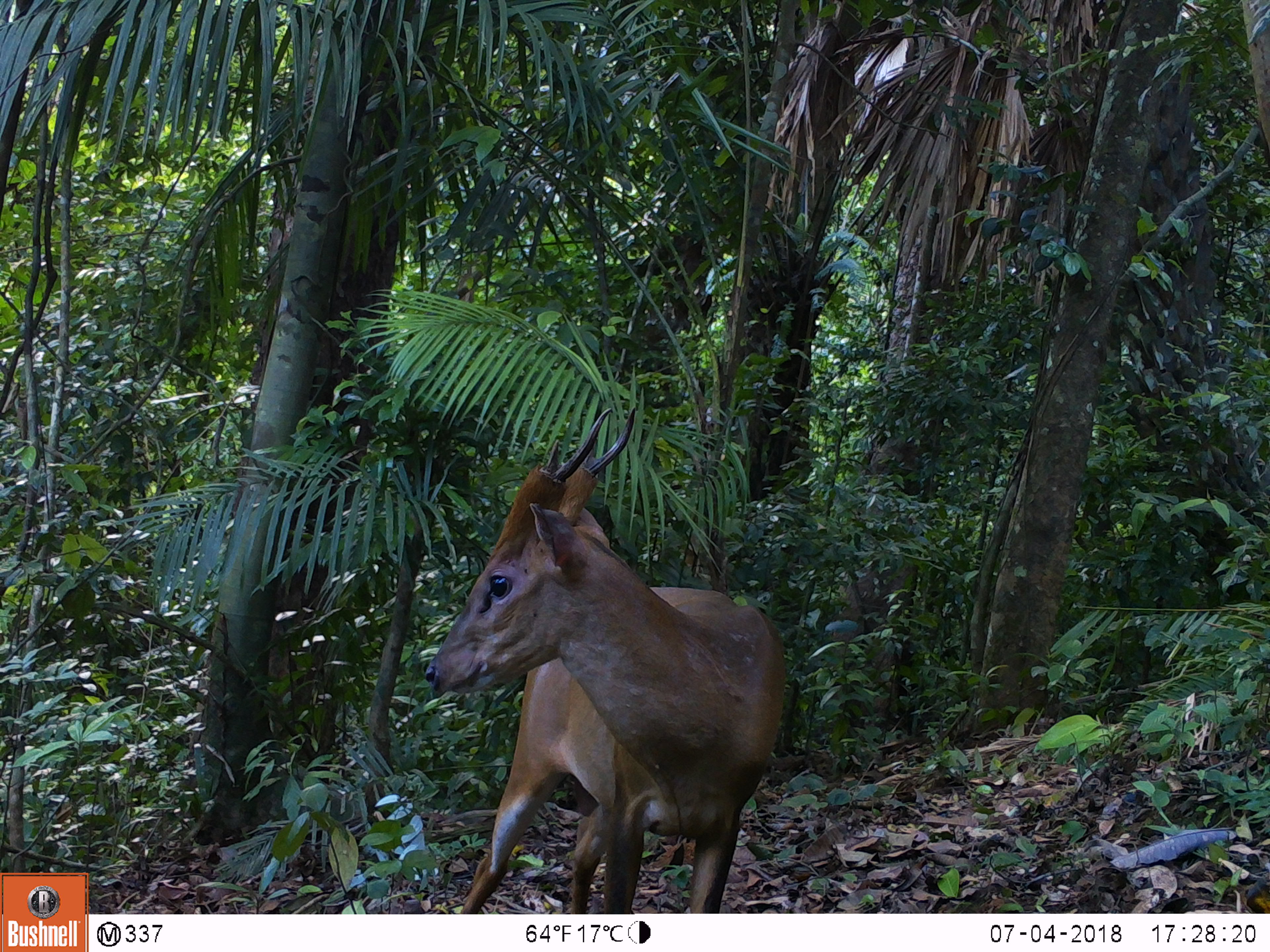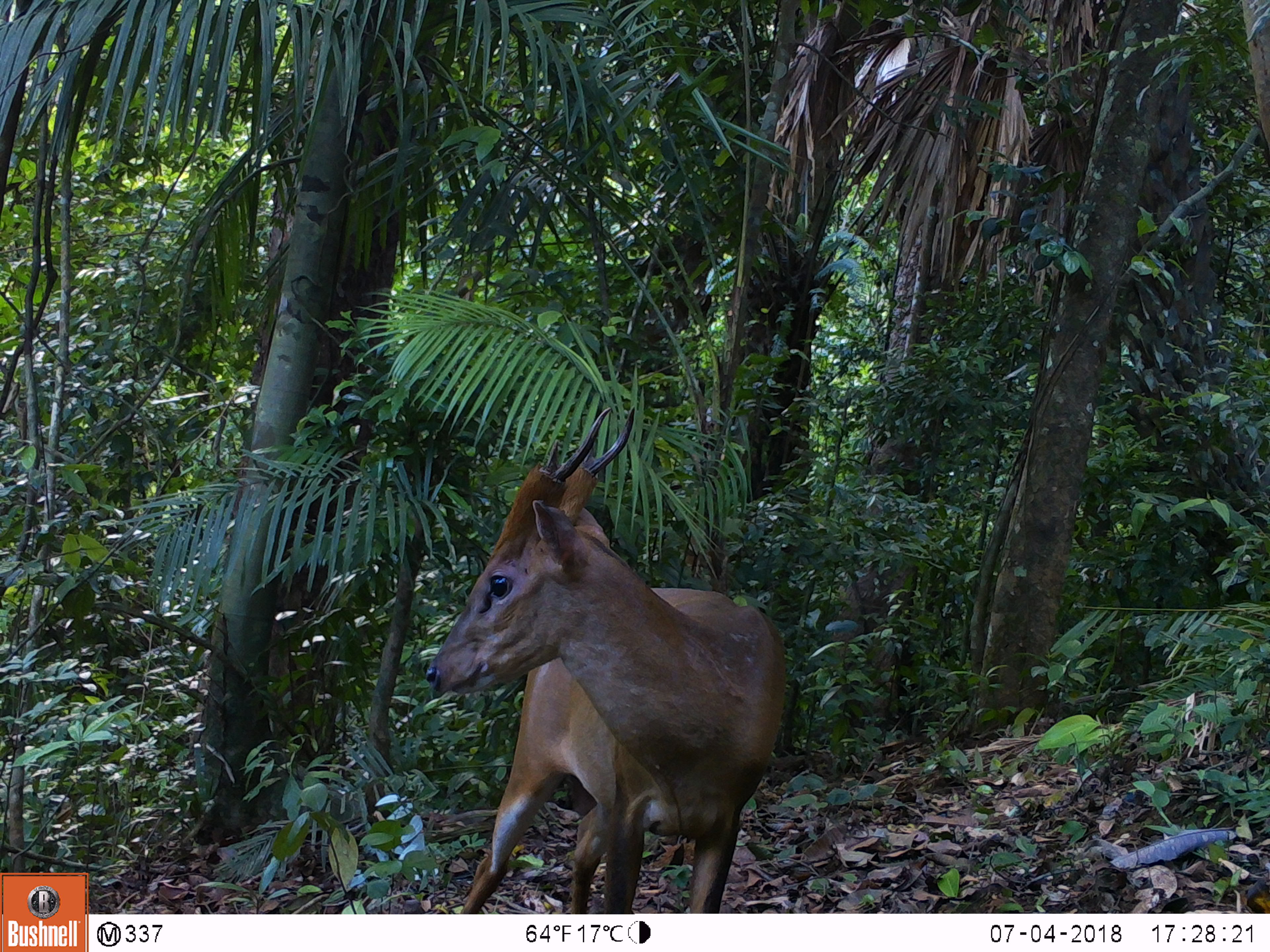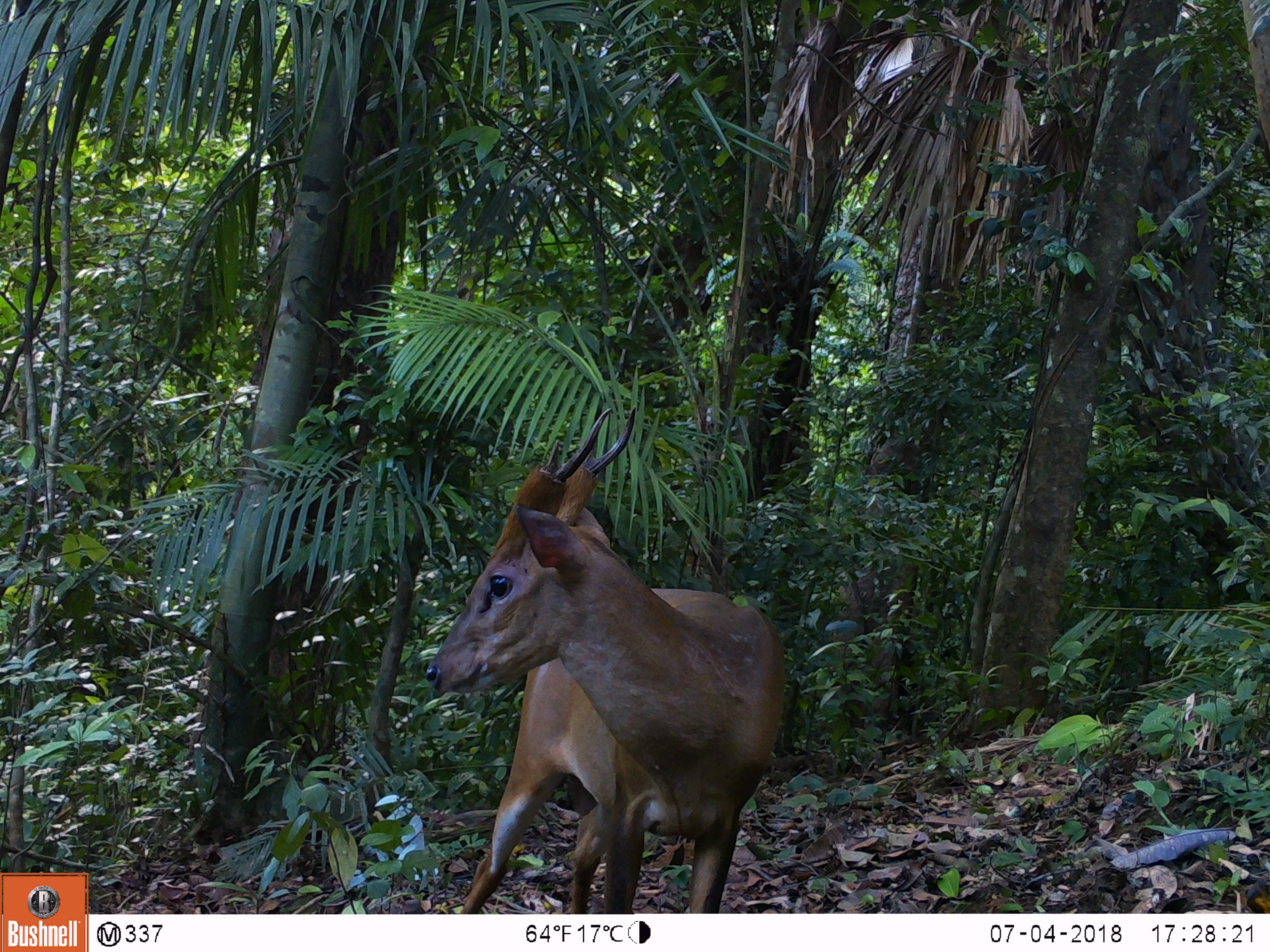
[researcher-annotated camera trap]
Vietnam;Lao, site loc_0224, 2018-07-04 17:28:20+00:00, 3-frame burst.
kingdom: Animalia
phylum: Chordata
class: Mammalia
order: Artiodactyla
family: Cervidae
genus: Muntiacus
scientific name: Muntiacus vuquangensis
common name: large-antlered muntjac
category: large antlered muntjac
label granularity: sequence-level